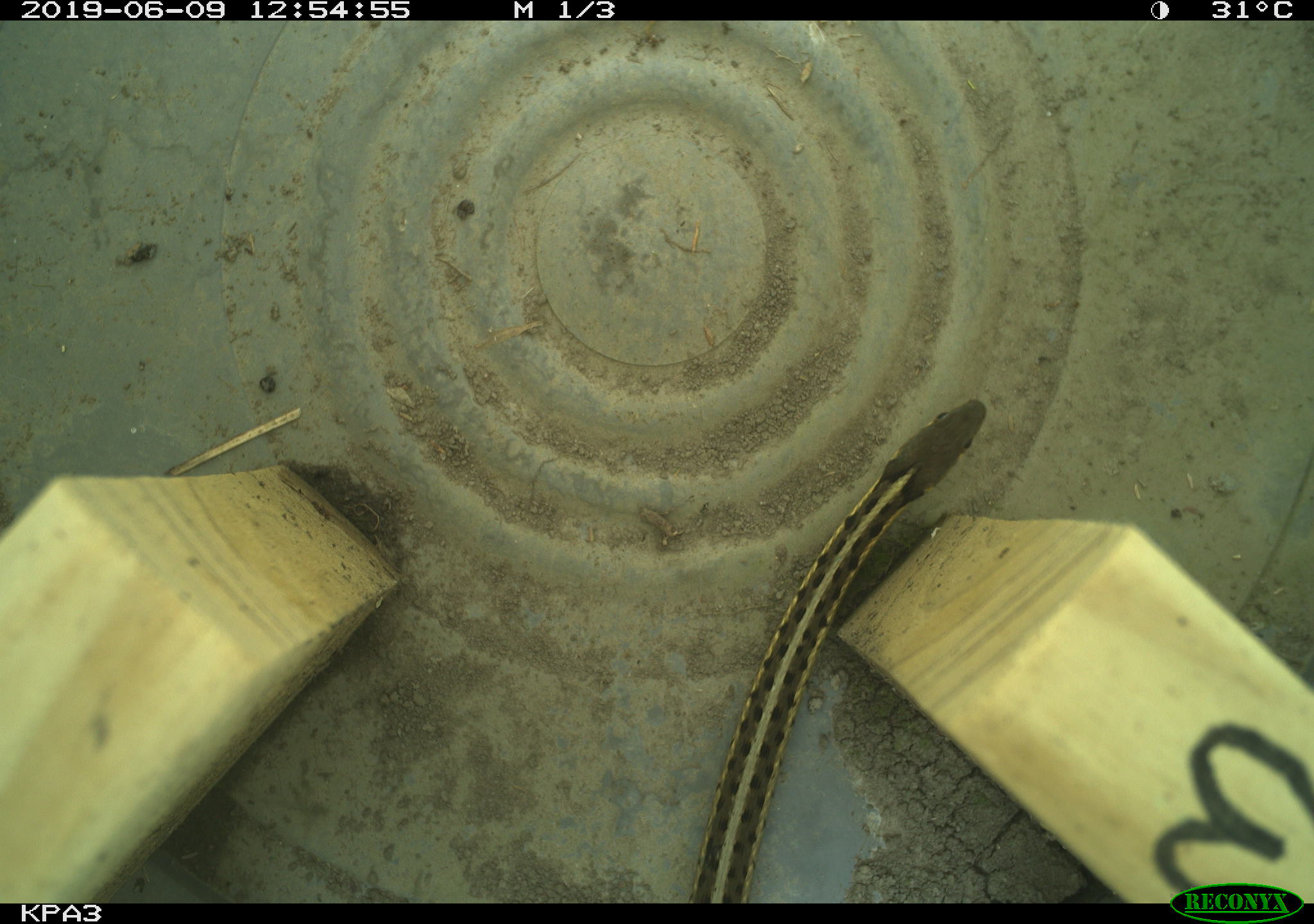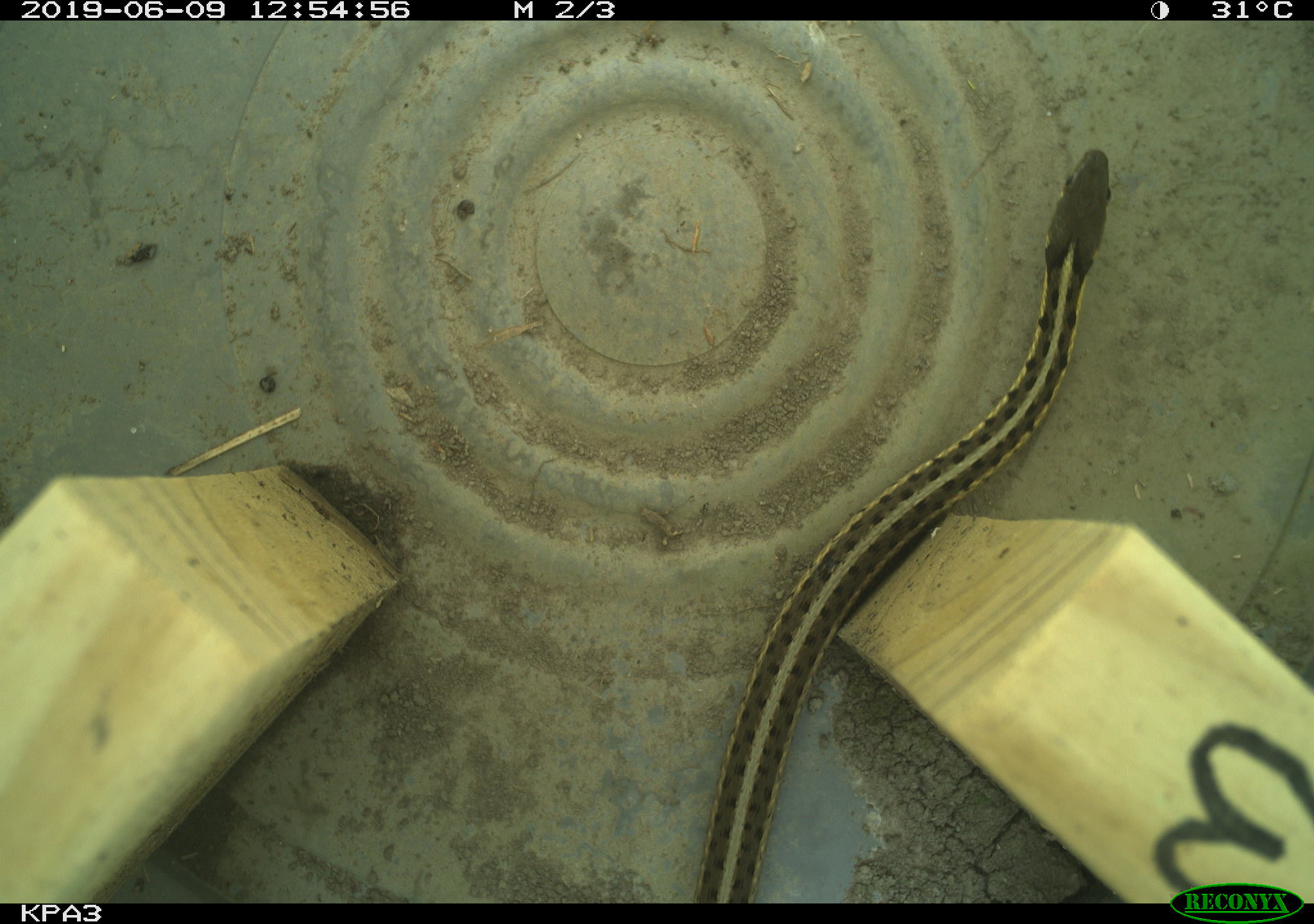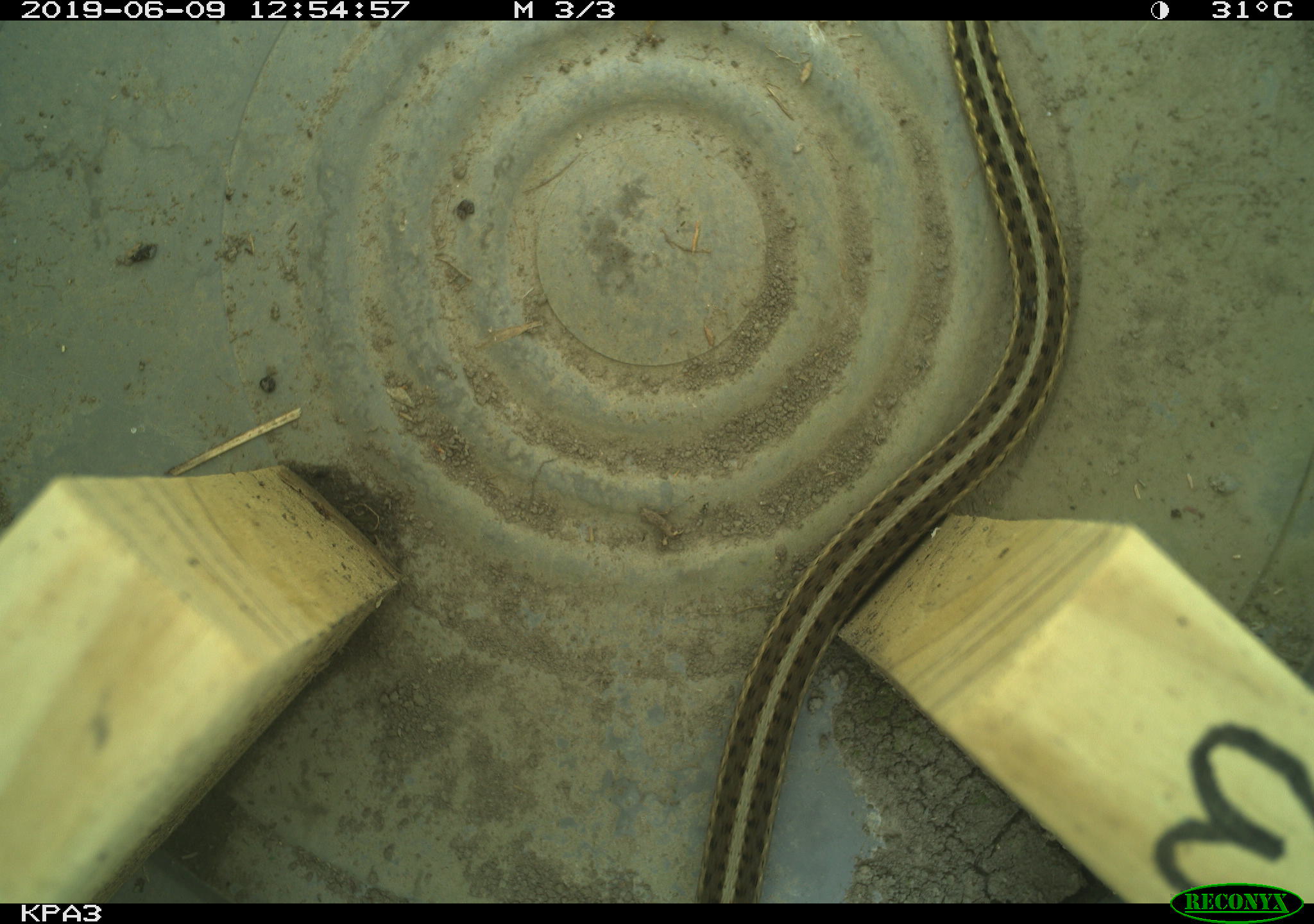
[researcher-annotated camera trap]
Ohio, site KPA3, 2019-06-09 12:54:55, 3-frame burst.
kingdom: Animalia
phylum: Chordata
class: Reptilia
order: Squamata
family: Colubridae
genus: Thamnophis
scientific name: Thamnophis sirtalis sirtalis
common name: eastern gartersnake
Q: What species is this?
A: Eastern gartersnake (Thamnophis sirtalis sirtalis).